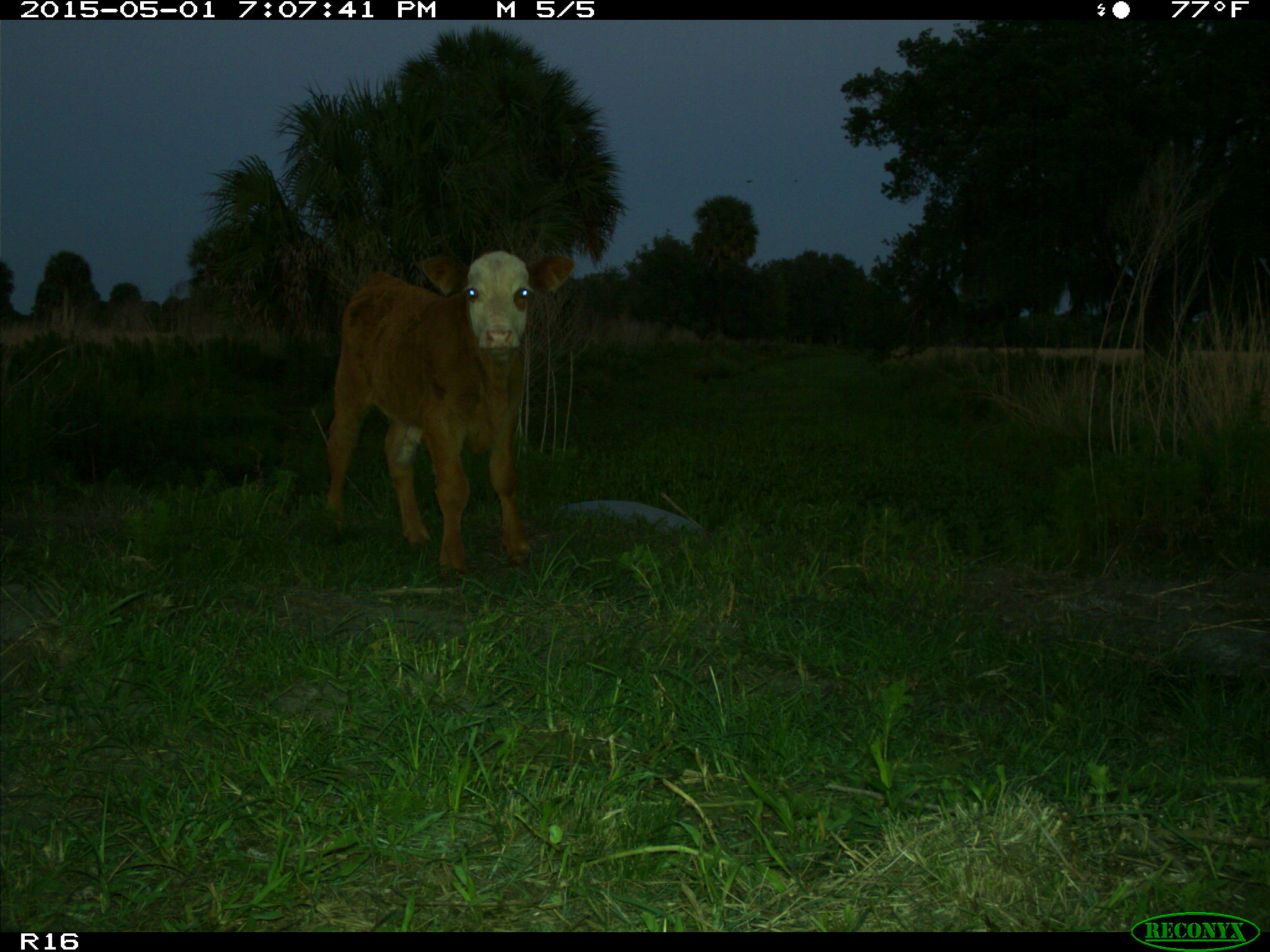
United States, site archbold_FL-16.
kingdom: Animalia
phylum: Chordata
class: Mammalia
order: Artiodactyla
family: Bovidae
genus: Bos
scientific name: Bos taurus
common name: domestic cow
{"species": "Bos taurus (domestic cow)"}